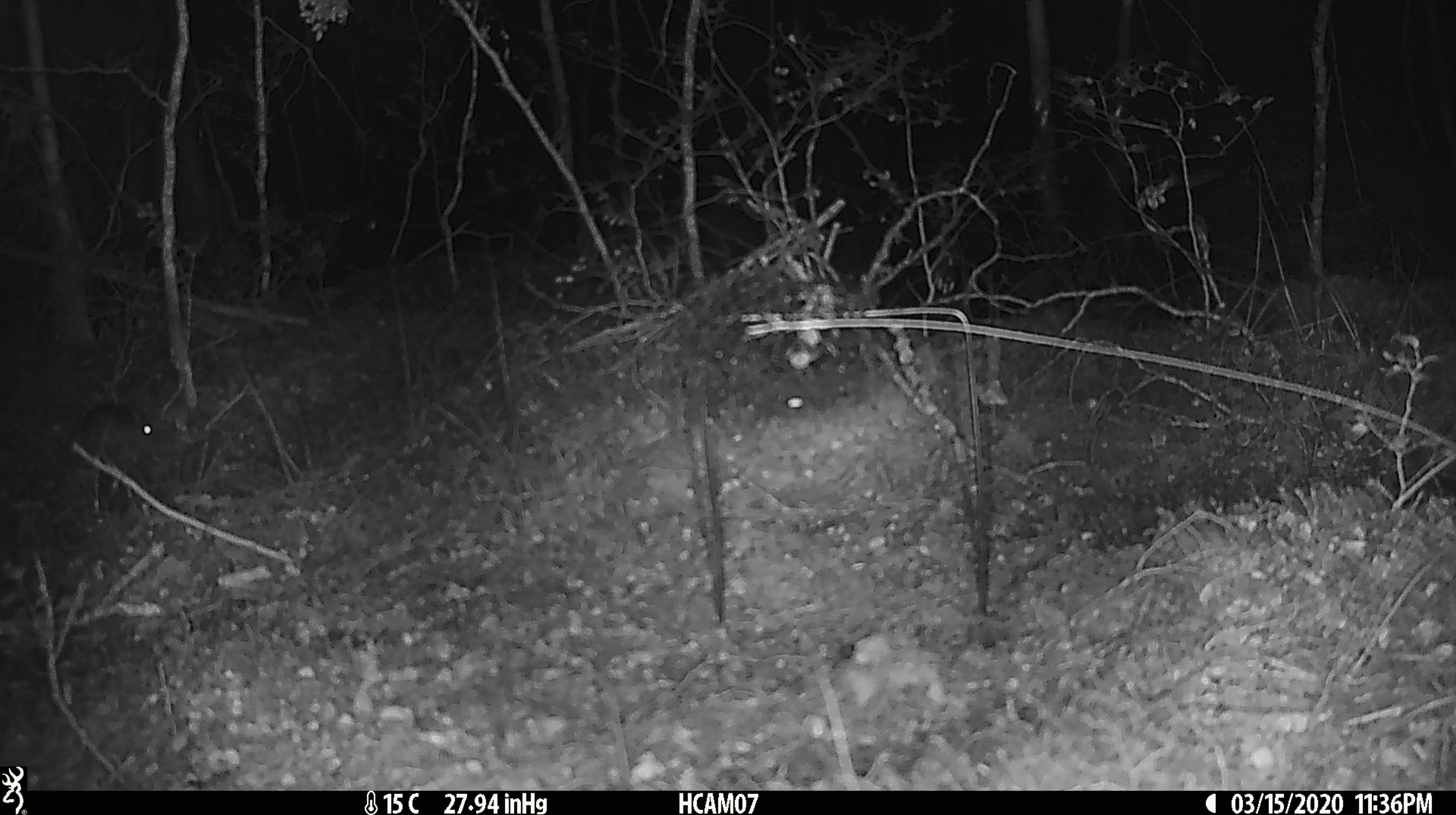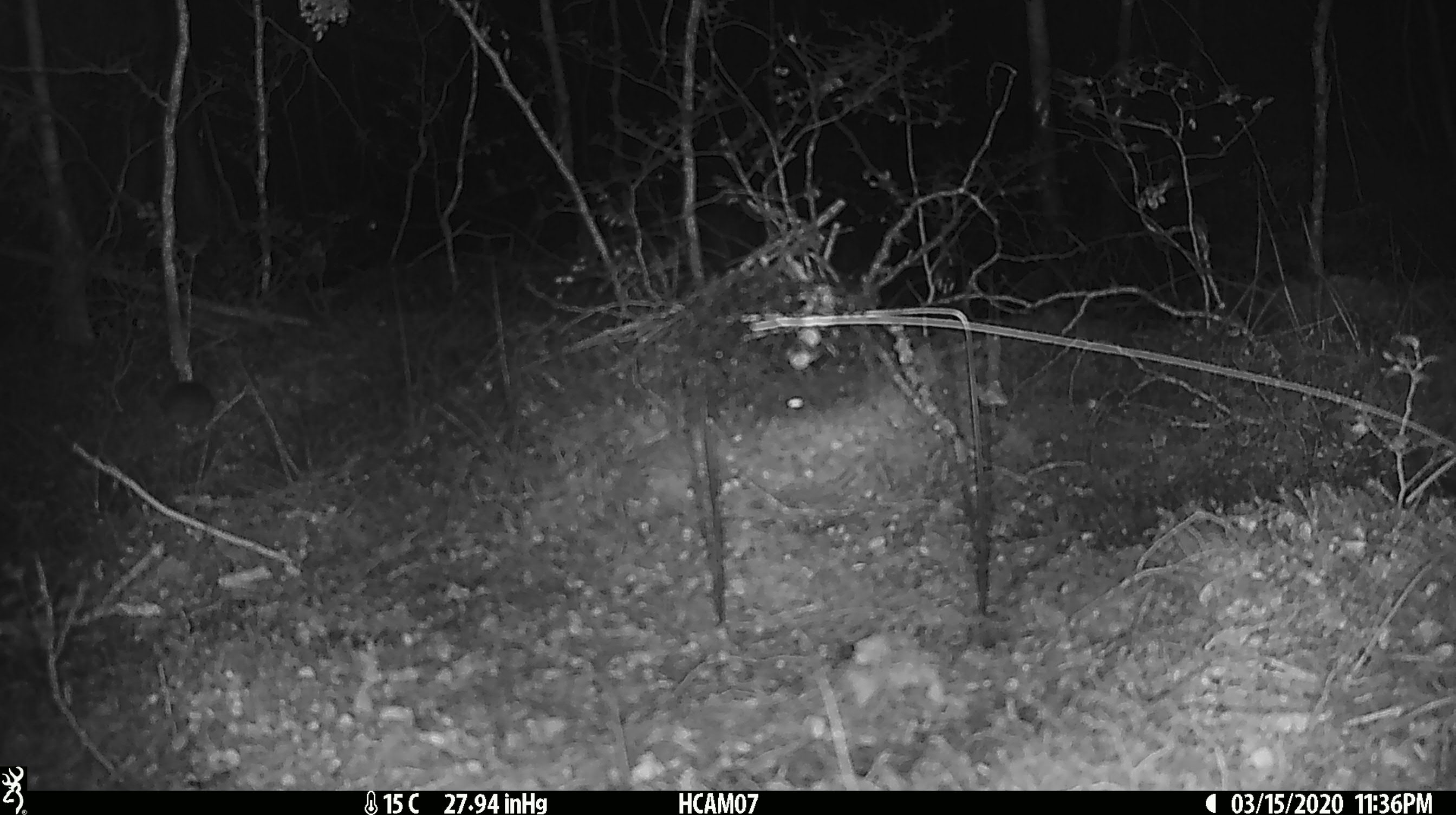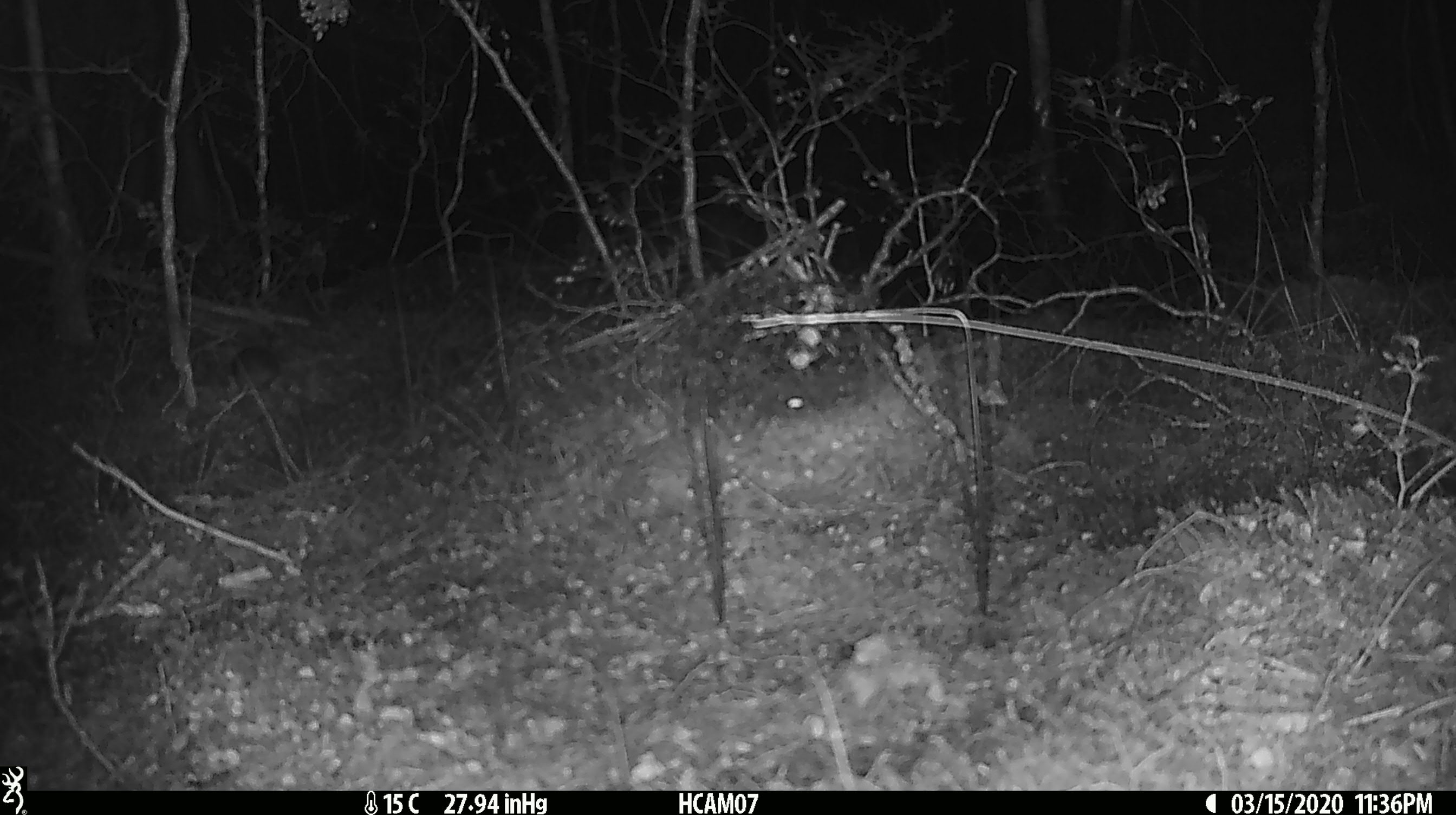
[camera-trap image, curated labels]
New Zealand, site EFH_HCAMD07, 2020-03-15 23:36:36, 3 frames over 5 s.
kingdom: Animalia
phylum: Chordata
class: Mammalia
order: Rodentia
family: Muridae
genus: Mus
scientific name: Mus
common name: mouse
Mouse (Mus).